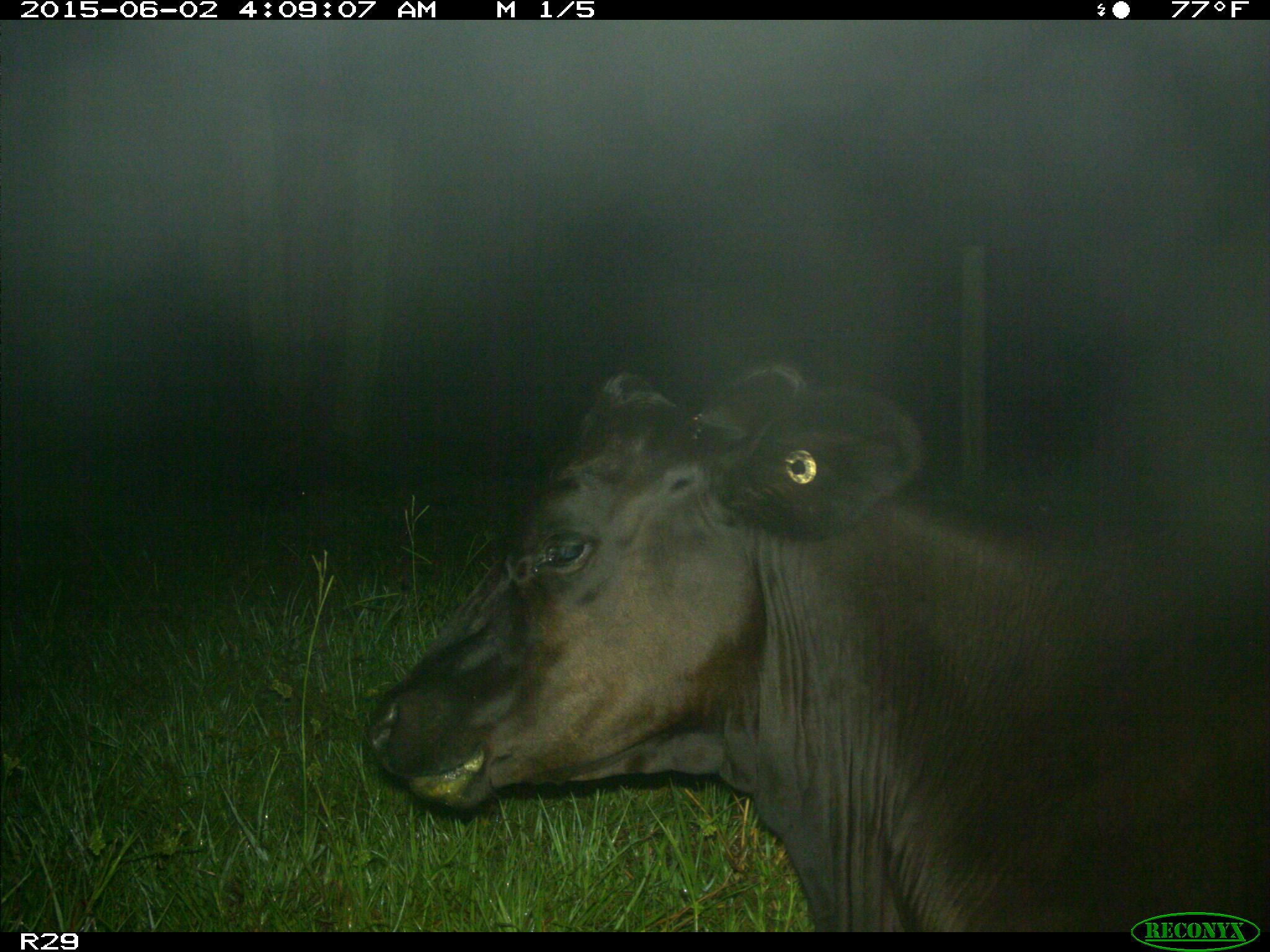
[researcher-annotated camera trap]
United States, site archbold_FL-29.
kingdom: Animalia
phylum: Chordata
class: Mammalia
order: Artiodactyla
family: Bovidae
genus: Bos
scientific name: Bos taurus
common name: domestic cow